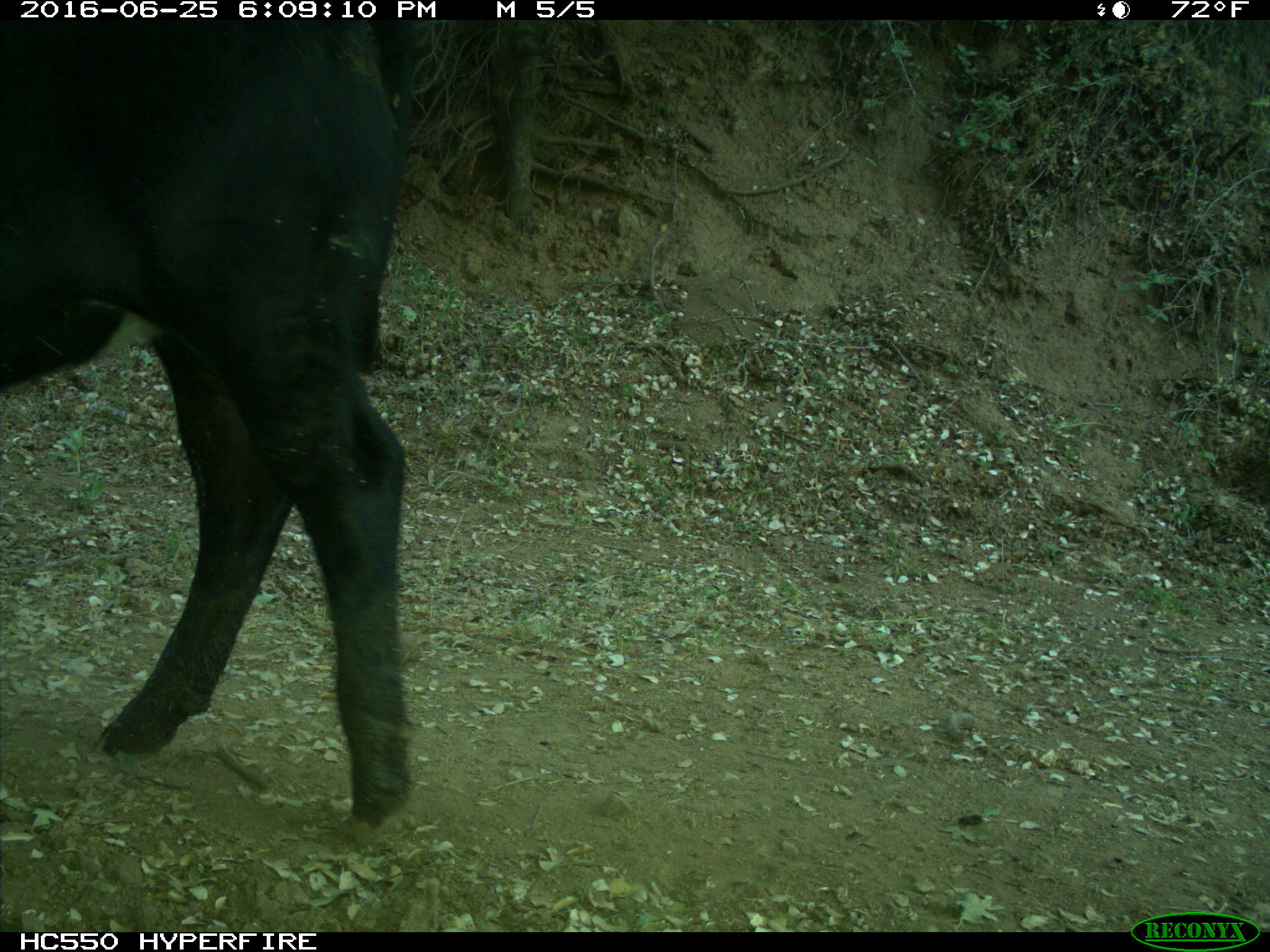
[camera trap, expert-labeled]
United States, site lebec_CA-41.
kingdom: Animalia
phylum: Chordata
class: Mammalia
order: Artiodactyla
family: Bovidae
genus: Bos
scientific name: Bos taurus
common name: domestic cow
Bos taurus (domestic cow).